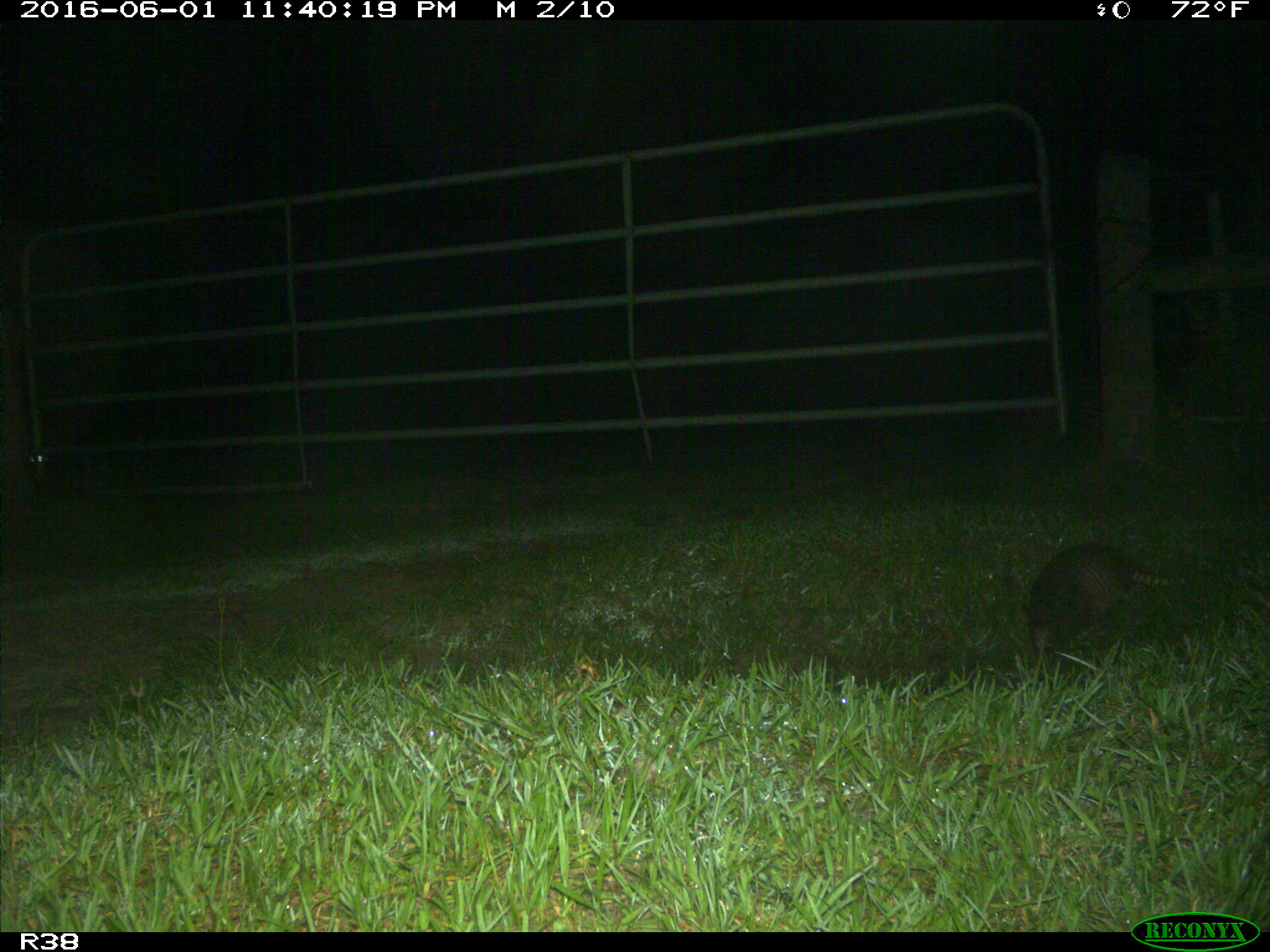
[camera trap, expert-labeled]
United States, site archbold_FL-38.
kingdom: Animalia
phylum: Chordata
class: Mammalia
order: Cingulata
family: Dasypodidae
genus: Dasypus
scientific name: Dasypus novemcinctus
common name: nine-banded armadillo